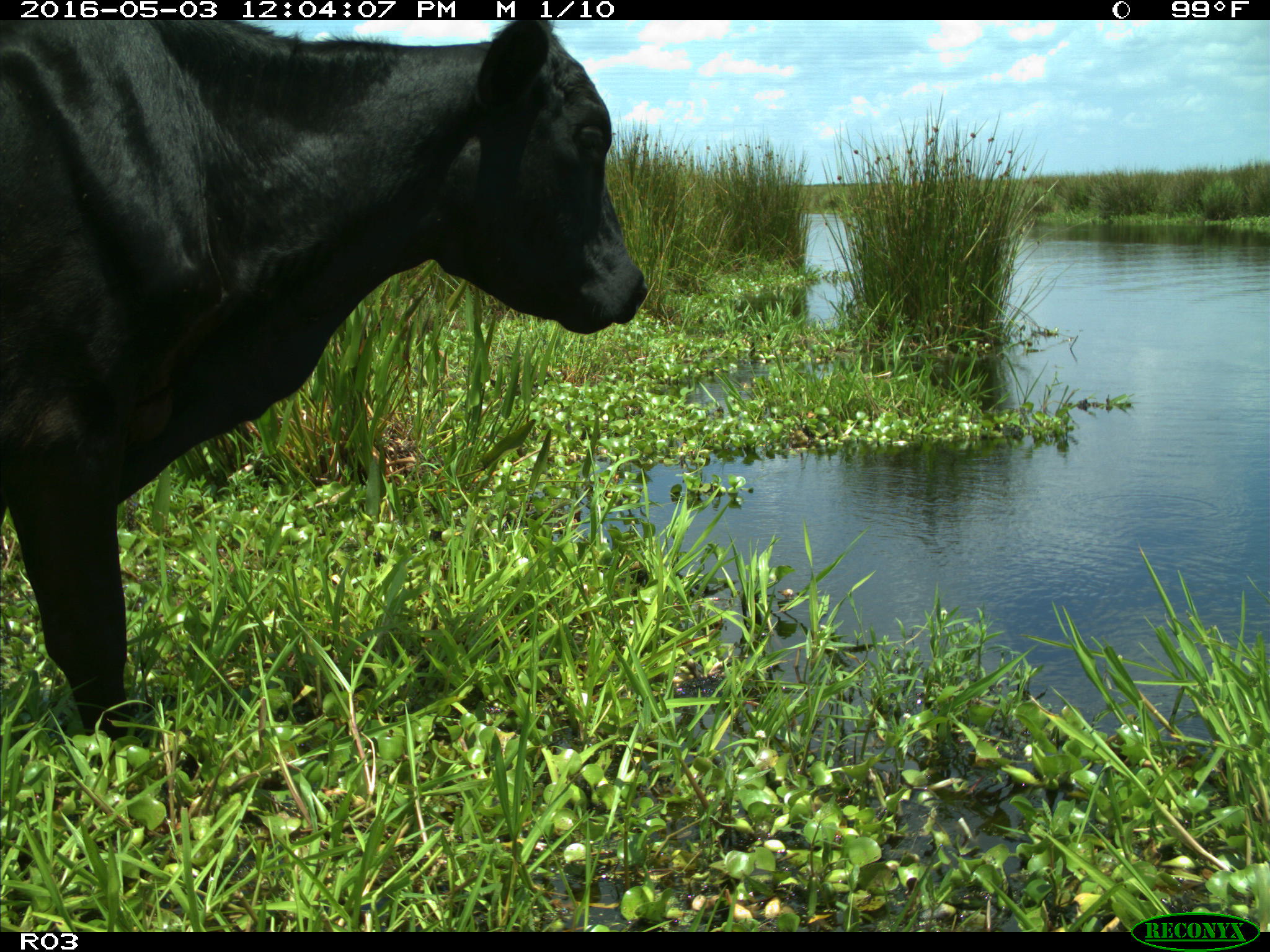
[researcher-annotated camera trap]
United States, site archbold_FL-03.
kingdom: Animalia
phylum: Chordata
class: Mammalia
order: Artiodactyla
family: Bovidae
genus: Bos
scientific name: Bos taurus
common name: domestic cow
Bos taurus (domestic cow).